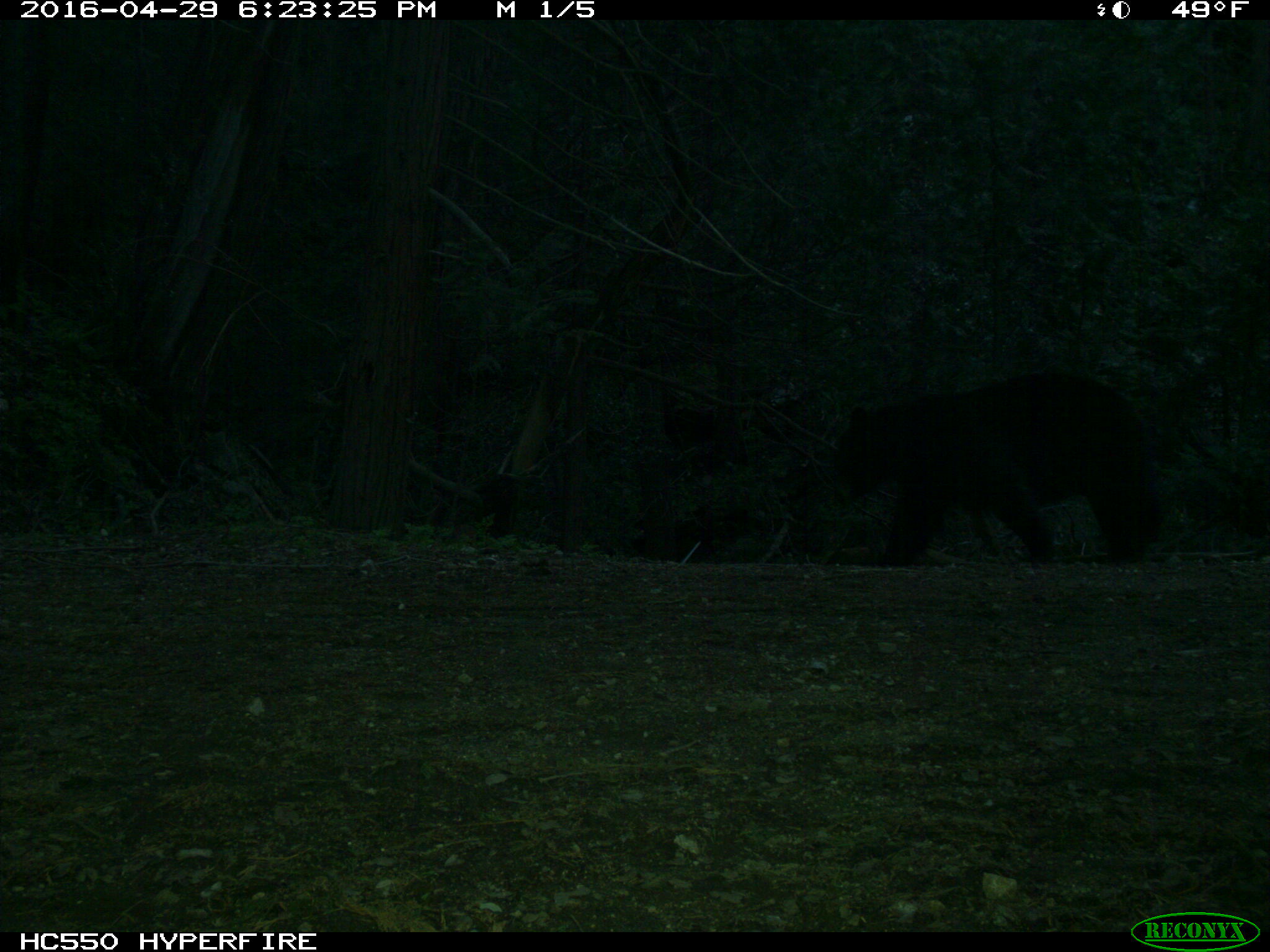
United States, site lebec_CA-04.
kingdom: Animalia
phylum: Chordata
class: Mammalia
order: Carnivora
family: Ursidae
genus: Ursus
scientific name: Ursus americanus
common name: american black bear